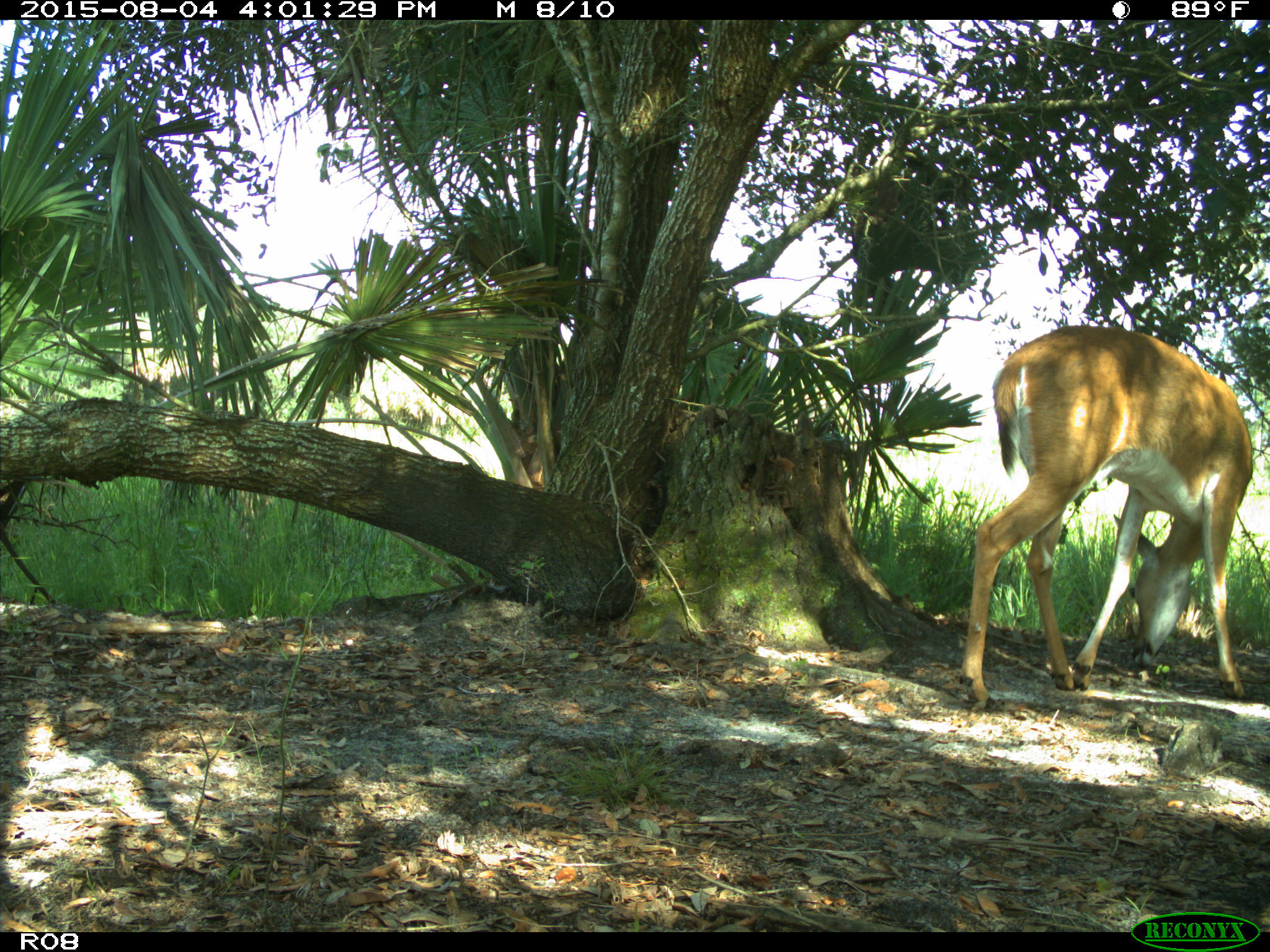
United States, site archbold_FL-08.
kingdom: Animalia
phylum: Chordata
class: Mammalia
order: Artiodactyla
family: Cervidae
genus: Odocoileus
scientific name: Odocoileus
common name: deer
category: unidentified deer